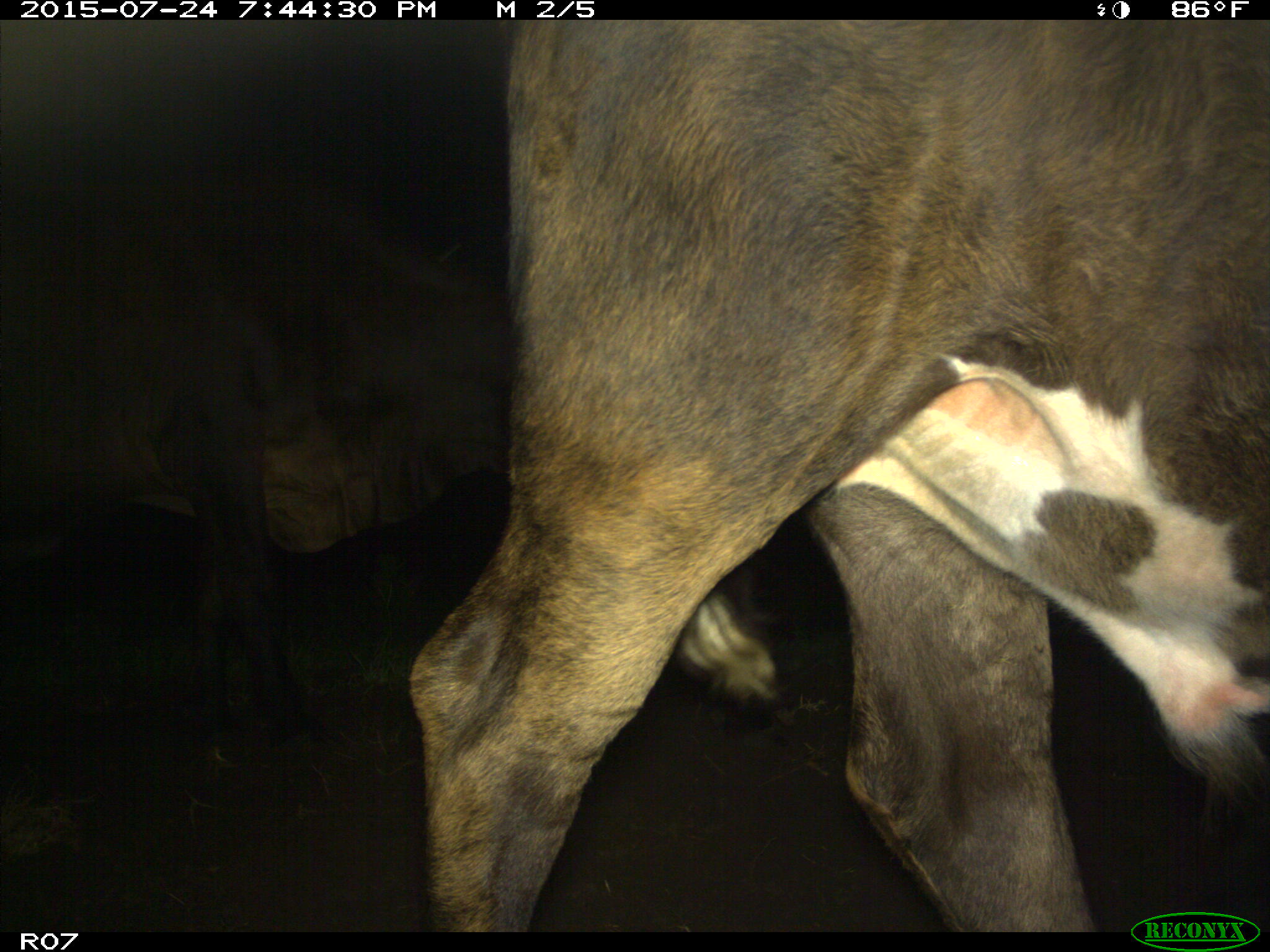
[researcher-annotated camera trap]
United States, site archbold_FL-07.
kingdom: Animalia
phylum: Chordata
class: Mammalia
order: Artiodactyla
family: Bovidae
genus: Bos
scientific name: Bos taurus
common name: domestic cow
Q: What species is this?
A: Bos taurus (domestic cow).